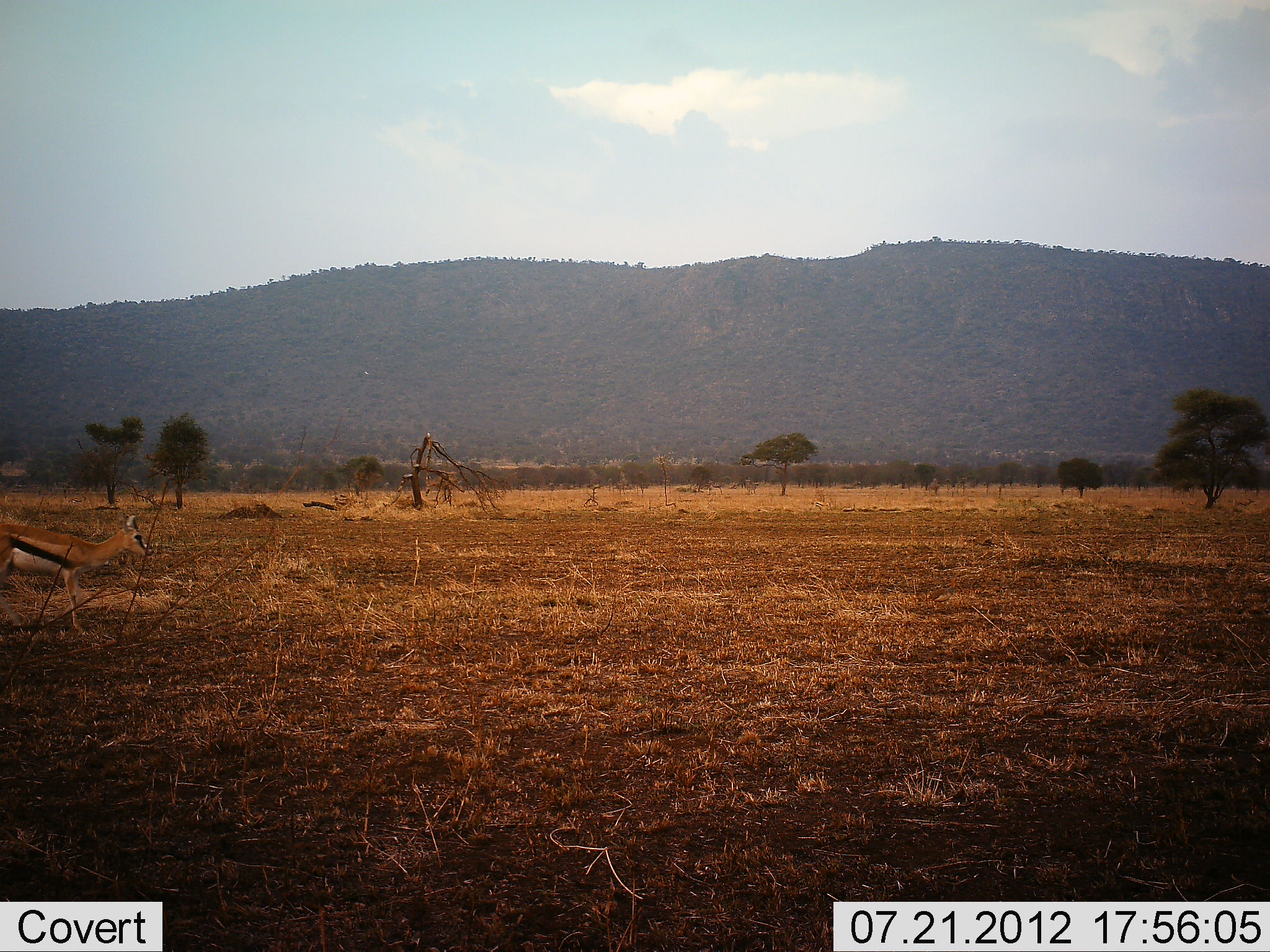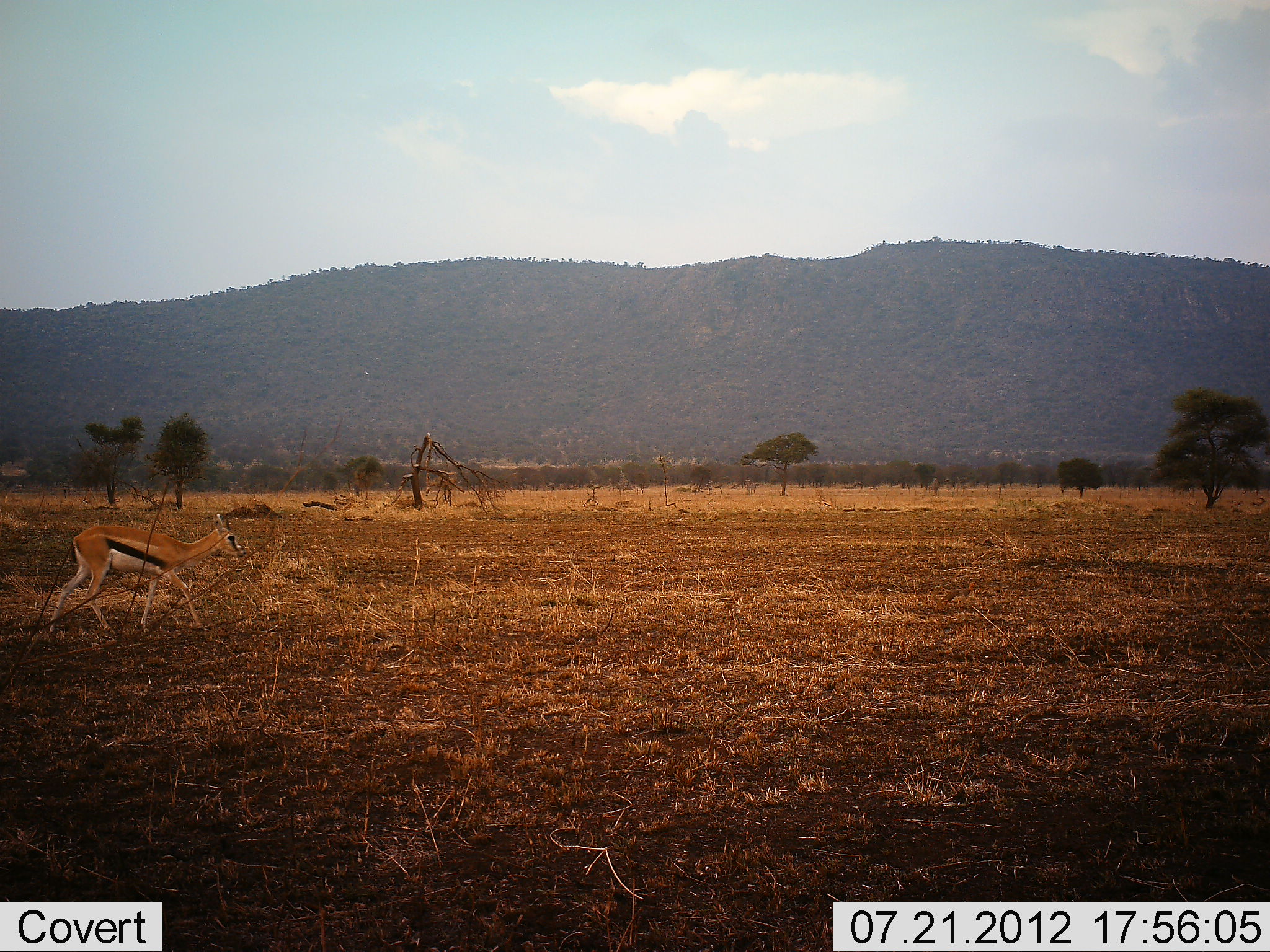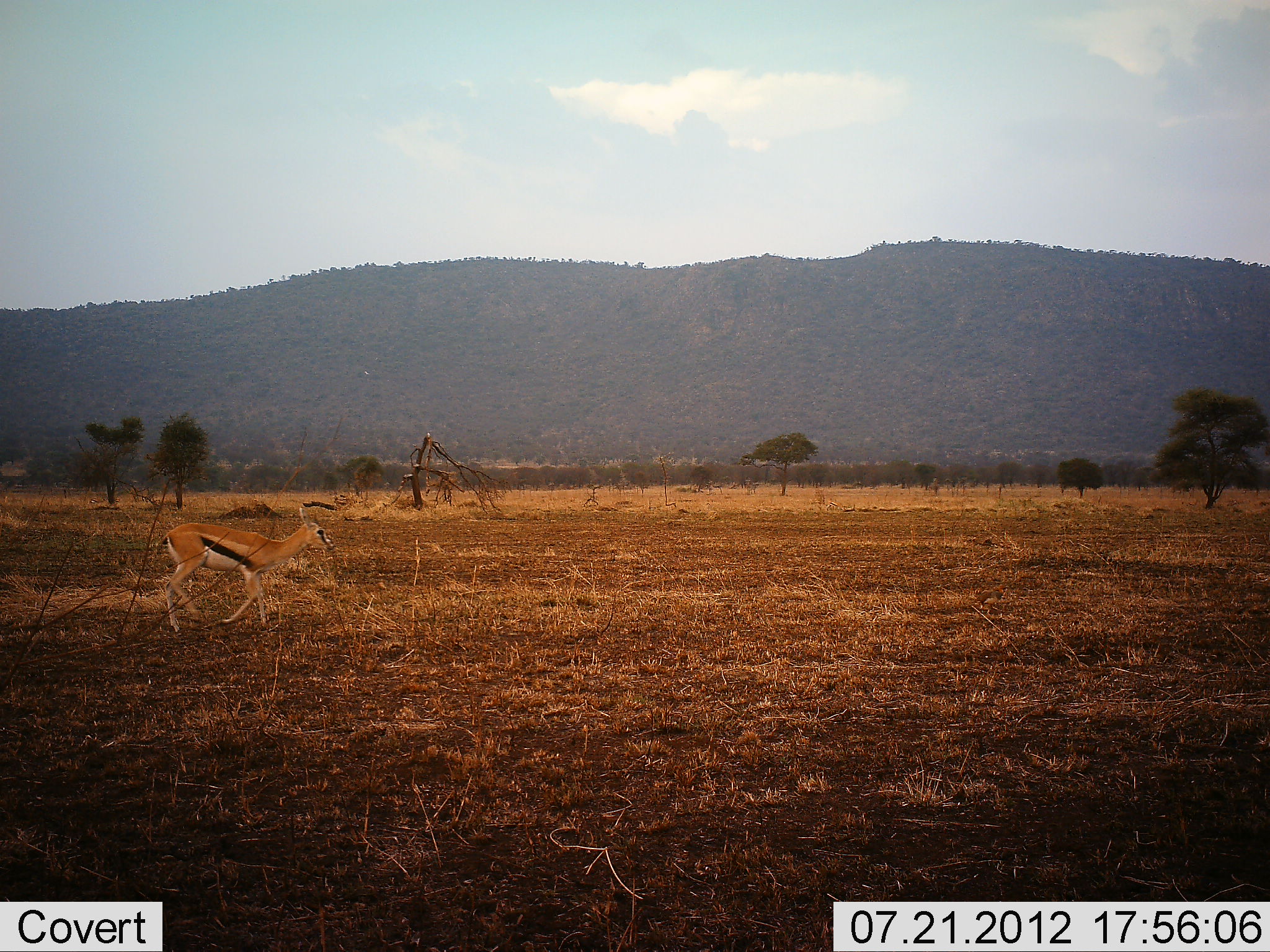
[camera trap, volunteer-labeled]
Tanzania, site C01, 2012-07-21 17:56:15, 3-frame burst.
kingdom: Animalia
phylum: Chordata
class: Mammalia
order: Artiodactyla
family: Bovidae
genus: Eudorcas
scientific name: Eudorcas thomsonii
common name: thomson's gazelle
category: gazellethomsons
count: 1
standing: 0%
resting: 6%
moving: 94%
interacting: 0%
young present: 0%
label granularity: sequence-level